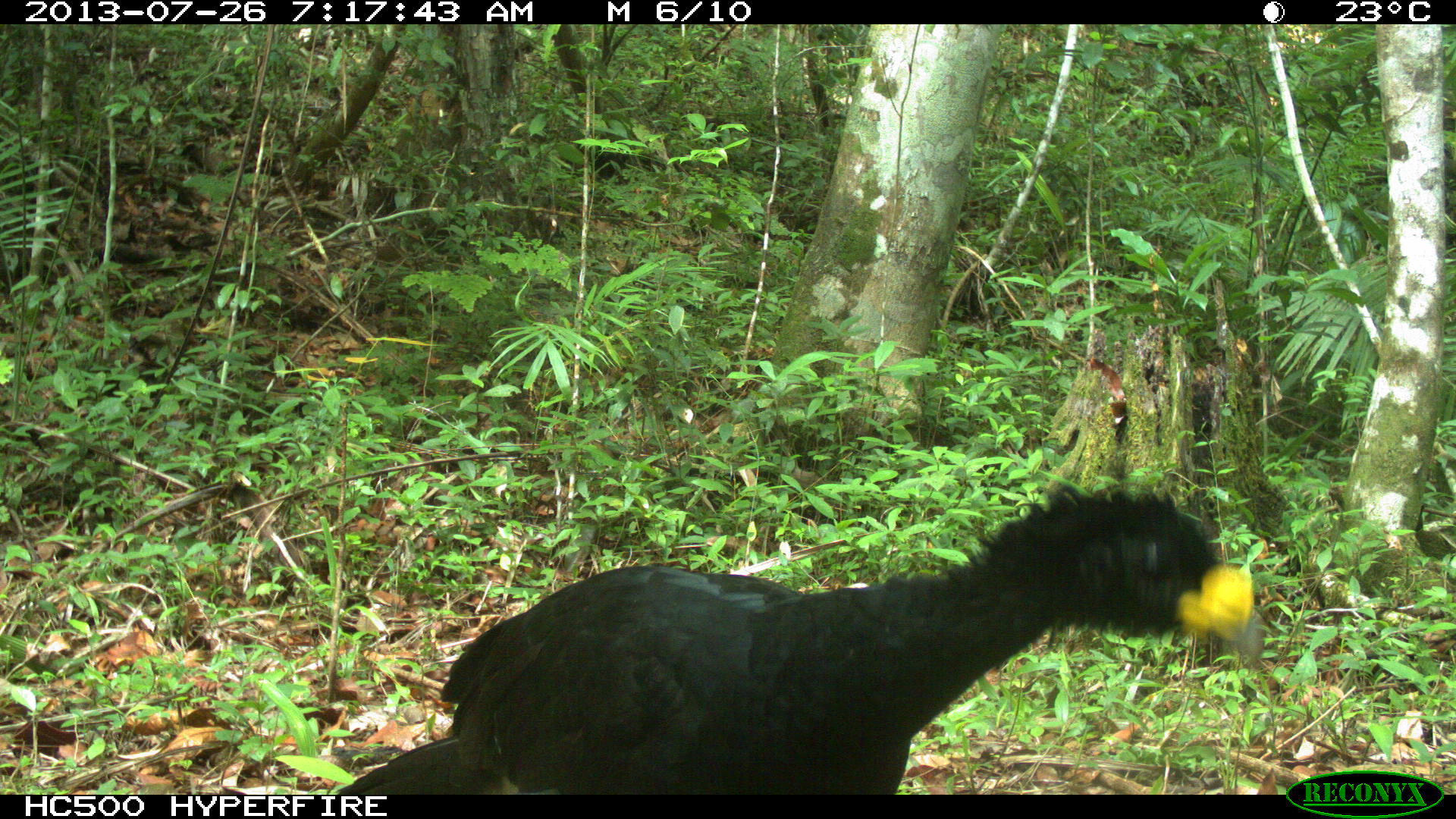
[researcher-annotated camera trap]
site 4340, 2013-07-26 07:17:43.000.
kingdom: Animalia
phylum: Chordata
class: Aves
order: Galliformes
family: Cracidae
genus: Crax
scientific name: Crax rubra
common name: great curassow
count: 1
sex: male